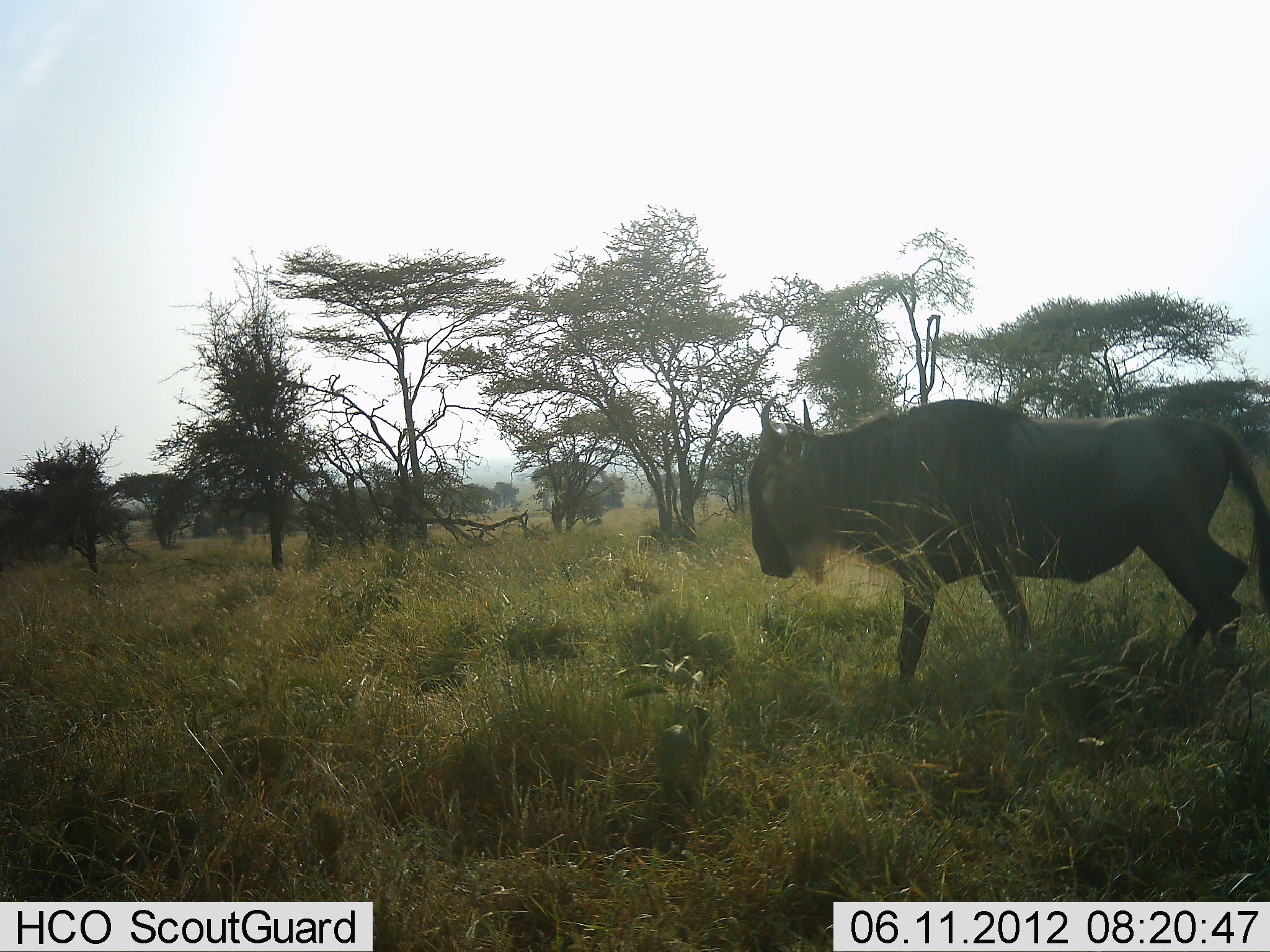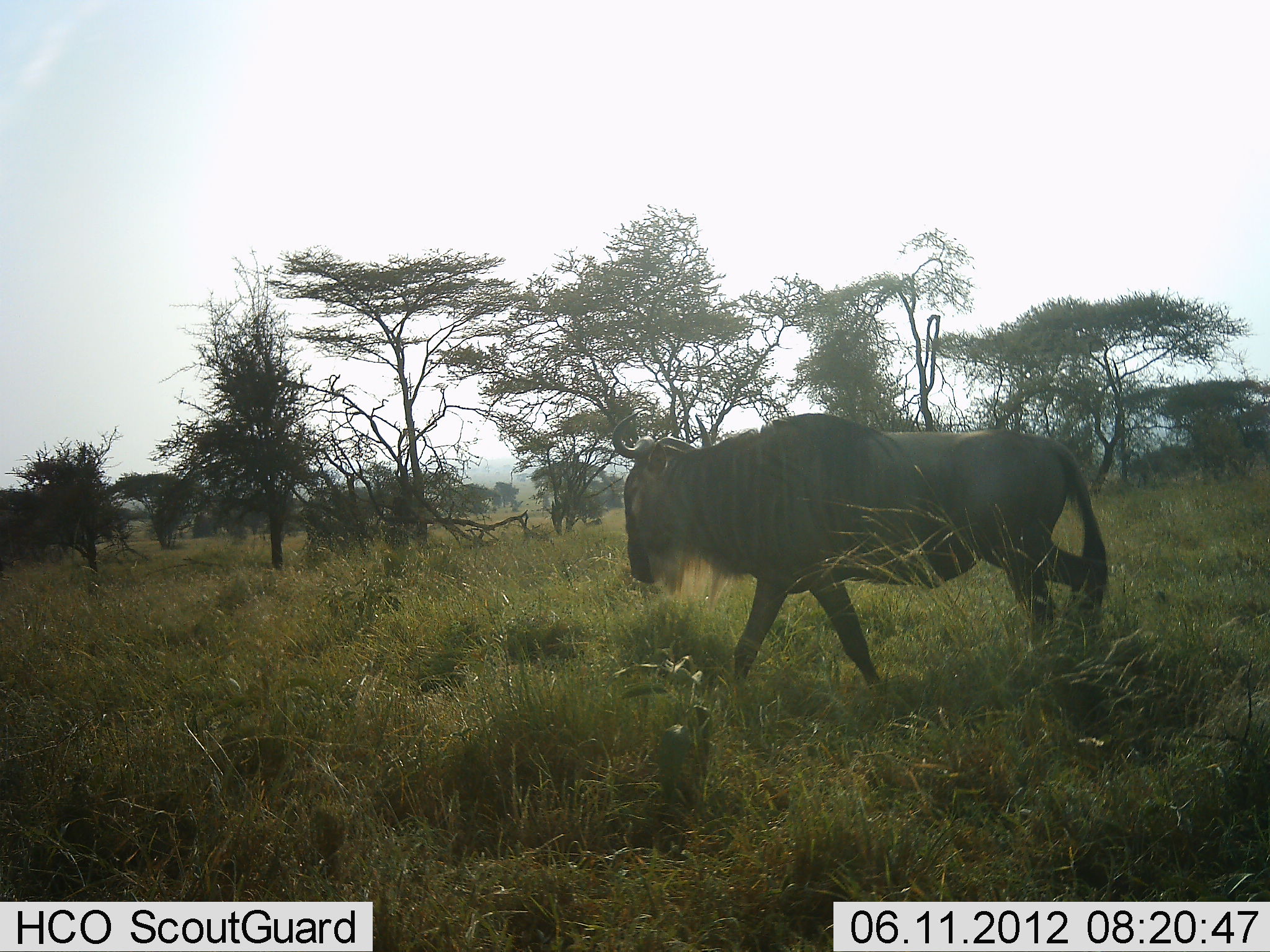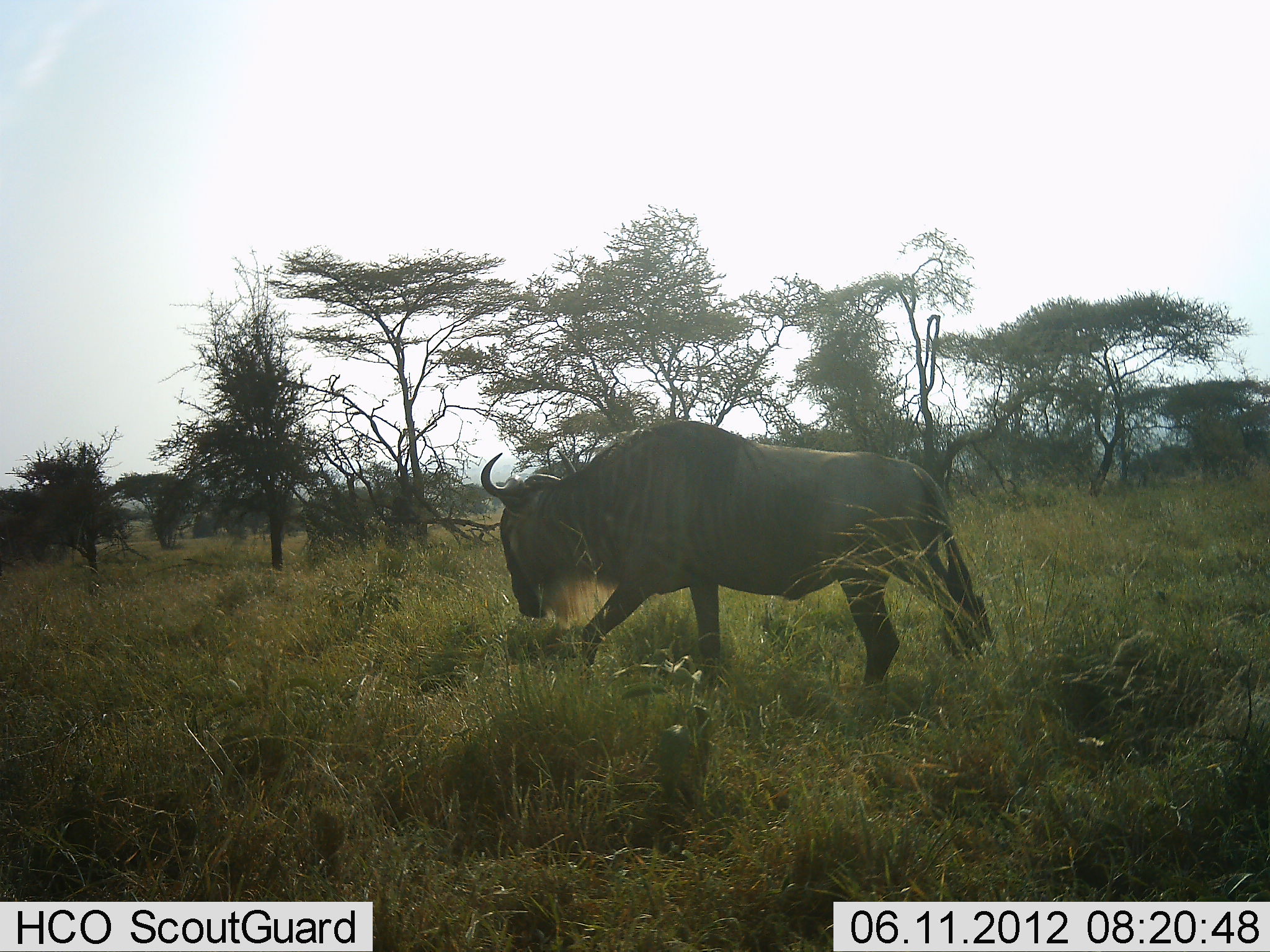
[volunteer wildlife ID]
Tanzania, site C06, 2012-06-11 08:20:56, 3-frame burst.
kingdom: Animalia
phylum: Chordata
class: Mammalia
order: Artiodactyla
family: Bovidae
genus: Connochaetes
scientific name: Connochaetes taurinus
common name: blue wildebeest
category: wildebeest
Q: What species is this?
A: Wildebeest (blue wildebeest) (Connochaetes taurinus).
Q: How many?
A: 1.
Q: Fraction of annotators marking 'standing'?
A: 0%.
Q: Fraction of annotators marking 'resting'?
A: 0%.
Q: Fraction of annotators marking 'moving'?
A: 100%.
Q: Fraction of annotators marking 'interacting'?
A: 0%.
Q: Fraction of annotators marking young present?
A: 0%.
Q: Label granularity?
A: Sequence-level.